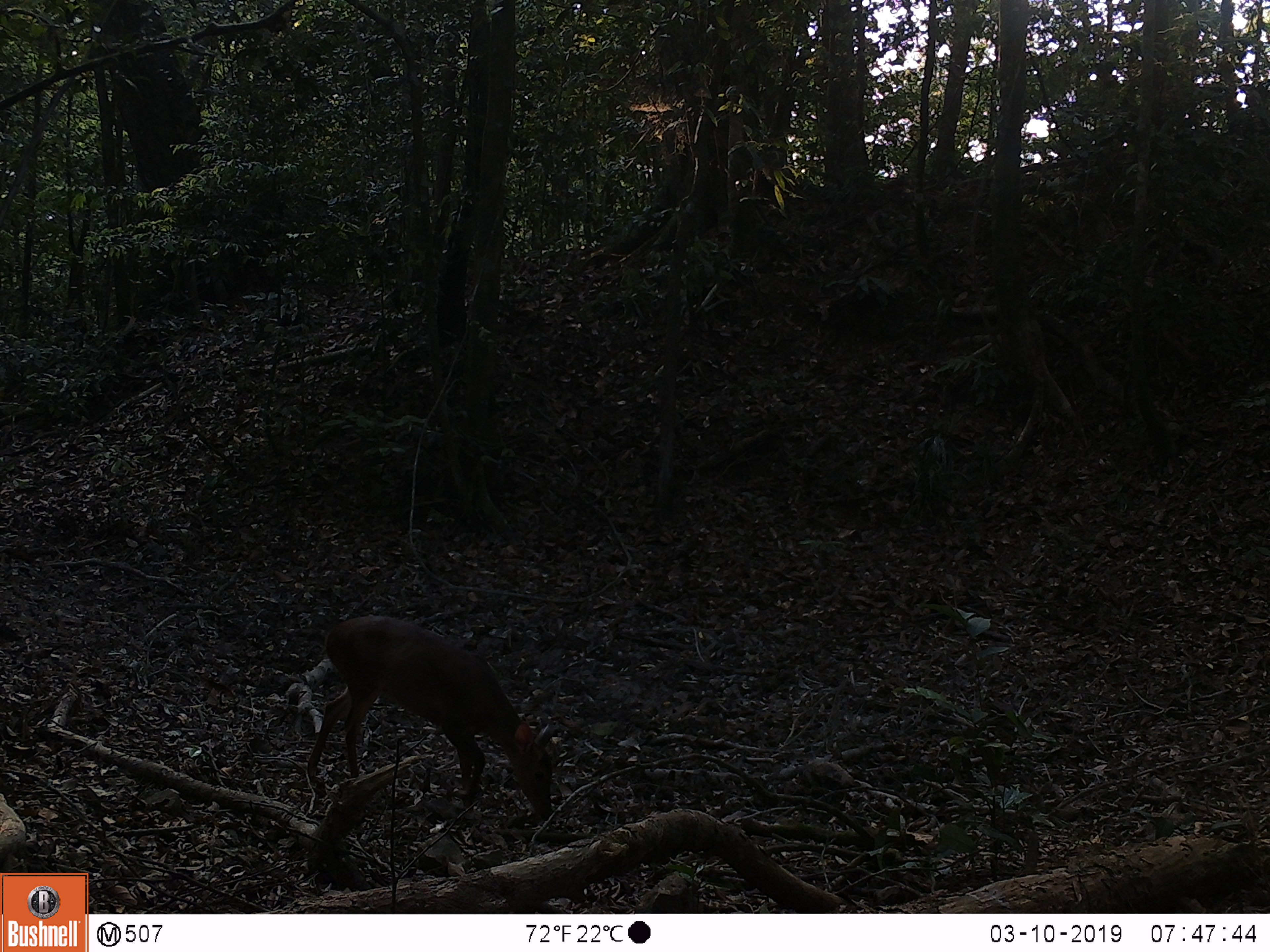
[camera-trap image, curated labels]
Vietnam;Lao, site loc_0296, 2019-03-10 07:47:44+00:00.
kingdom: Animalia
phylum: Chordata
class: Mammalia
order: Artiodactyla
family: Cervidae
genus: Muntiacus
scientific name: Muntiacus vuquangensis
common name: large-antlered muntjac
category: large antlered muntjac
Large antlered muntjac (large-antlered muntjac) (Muntiacus vuquangensis). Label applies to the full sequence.